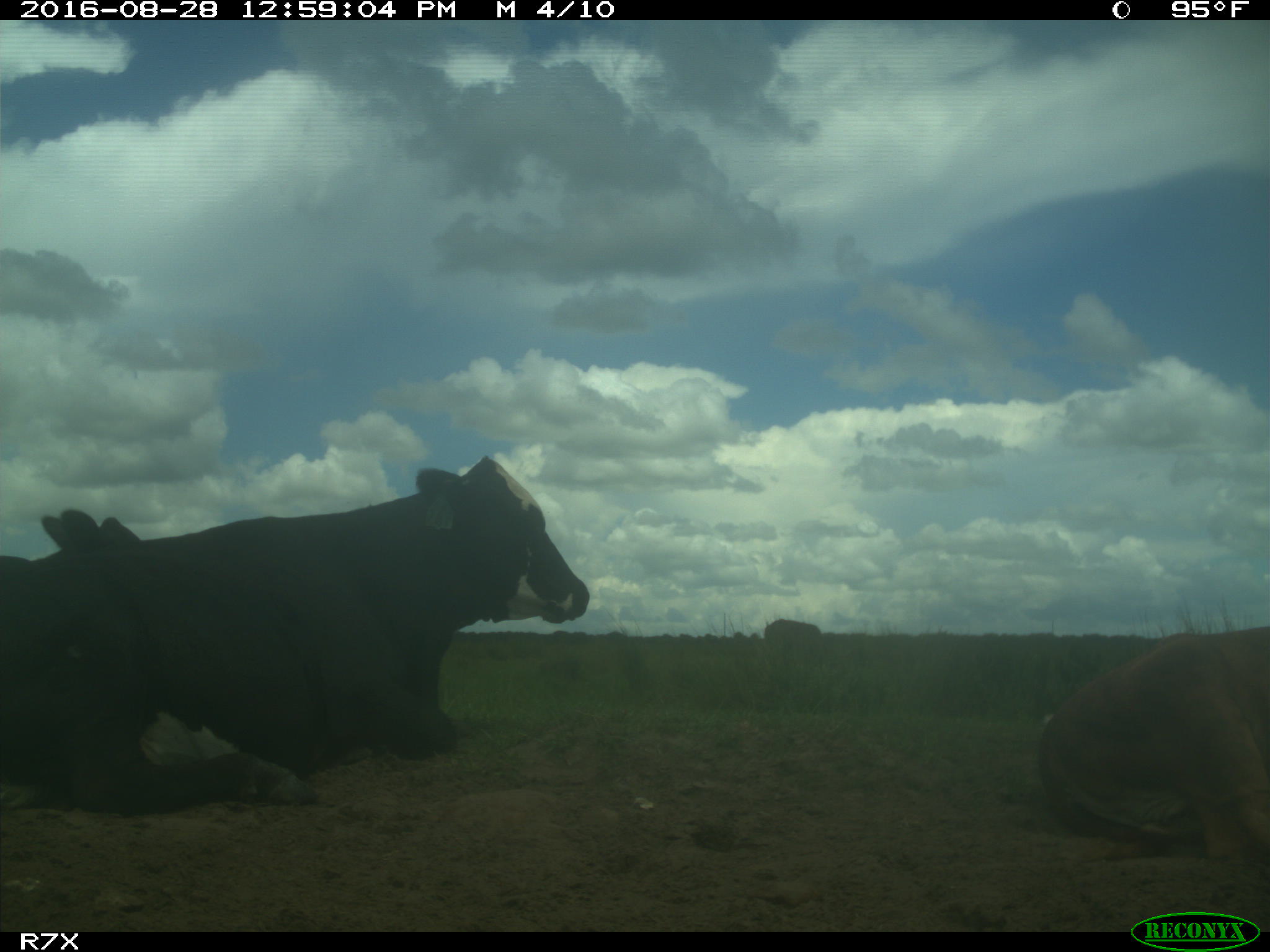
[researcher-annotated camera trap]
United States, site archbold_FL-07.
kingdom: Animalia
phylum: Chordata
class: Mammalia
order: Artiodactyla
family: Bovidae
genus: Bos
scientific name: Bos taurus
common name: domestic cow